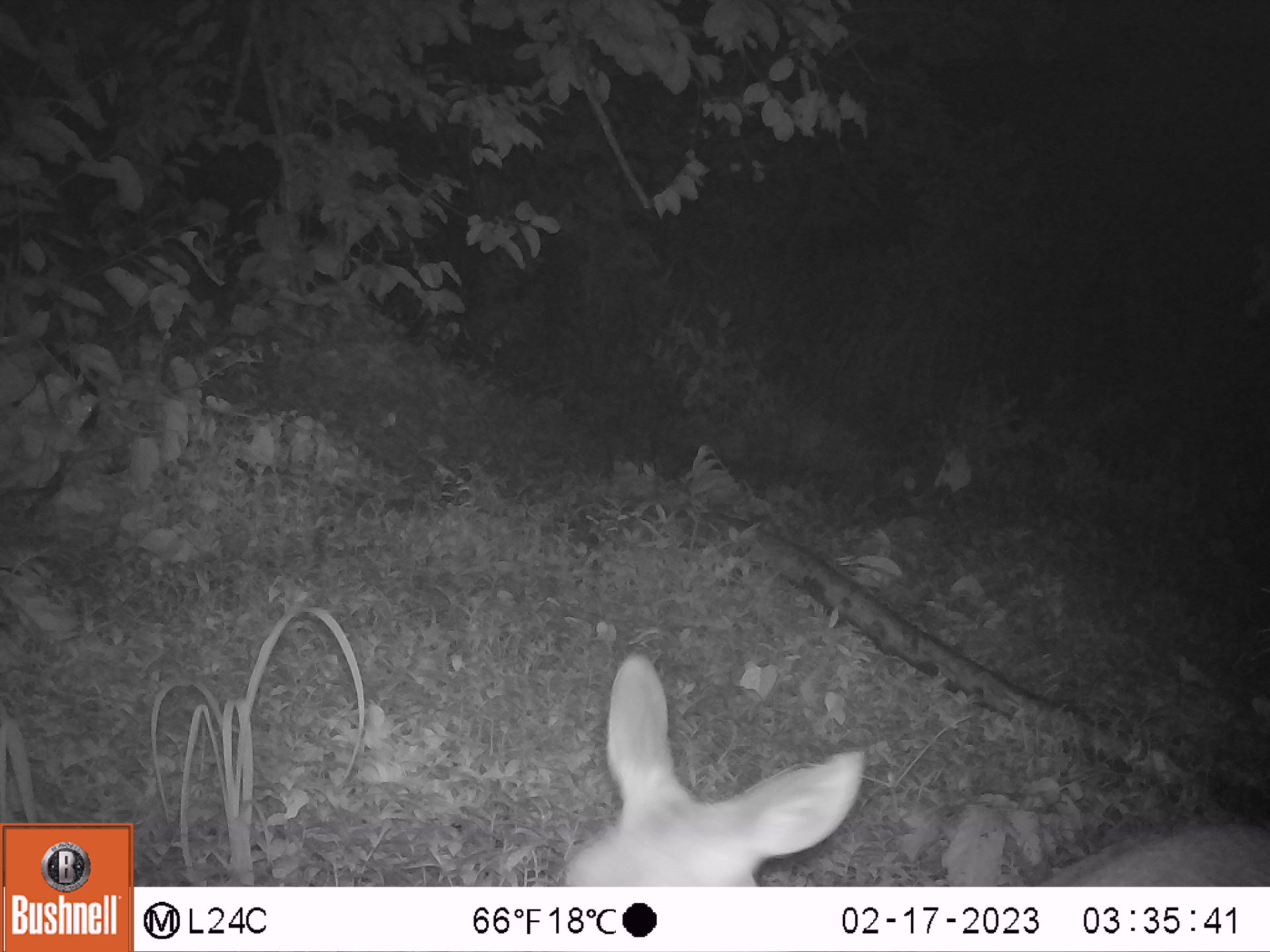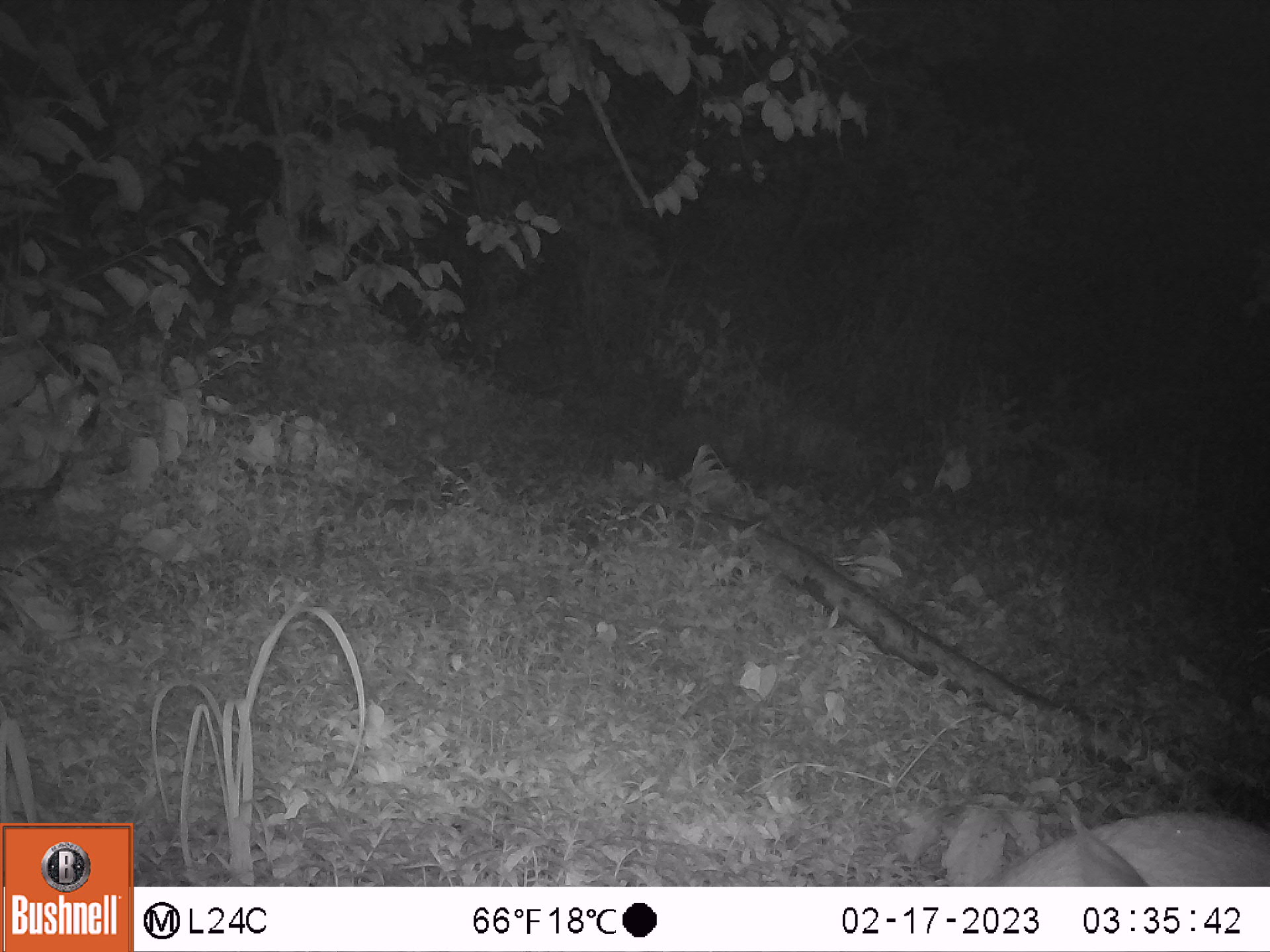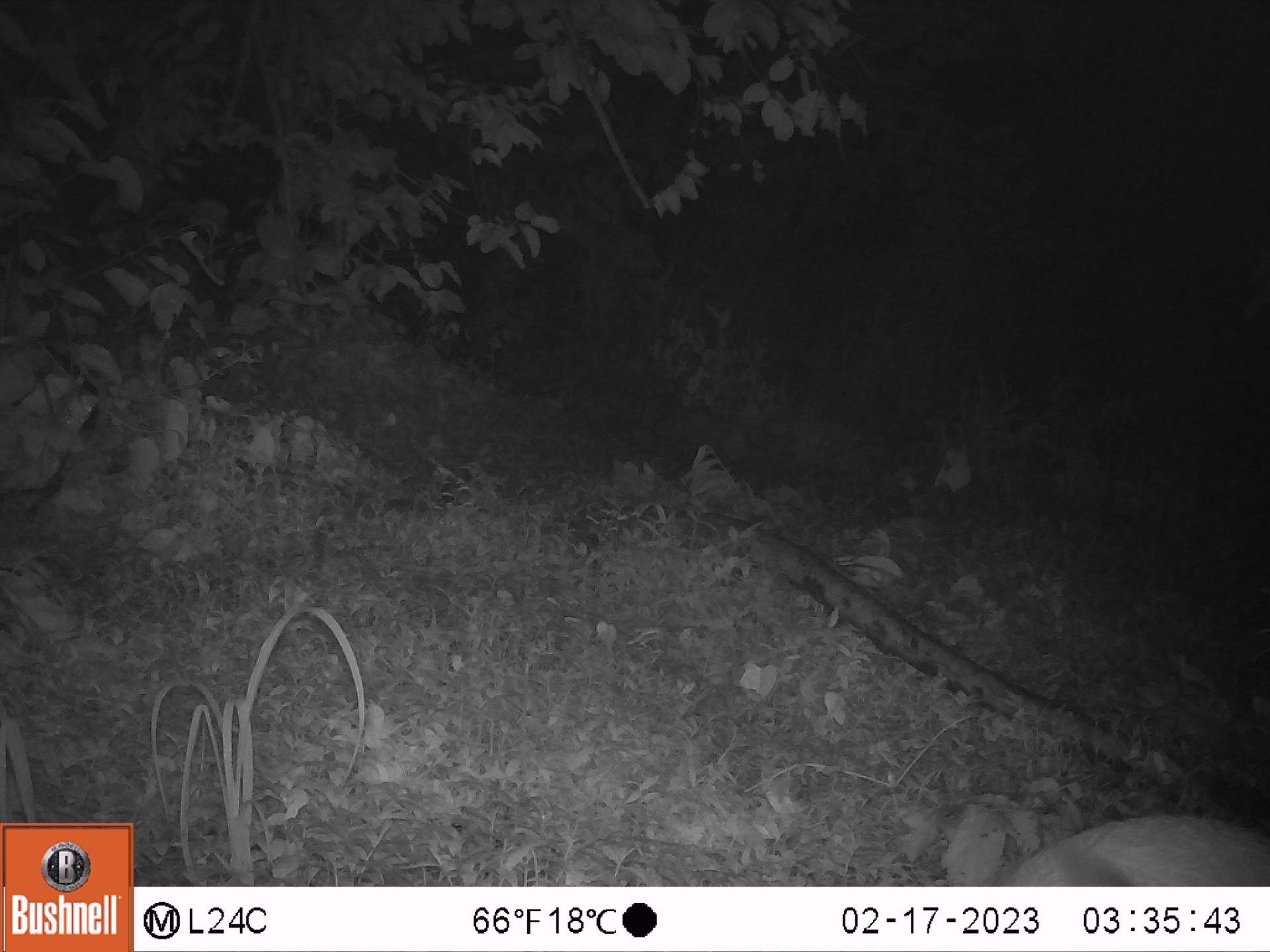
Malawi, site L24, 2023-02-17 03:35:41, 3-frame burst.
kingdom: Animalia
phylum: Chordata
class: Mammalia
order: Artiodactyla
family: Bovidae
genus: Tragelaphus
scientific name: Tragelaphus sylvaticus sylvaticus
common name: cape bushbuck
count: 1